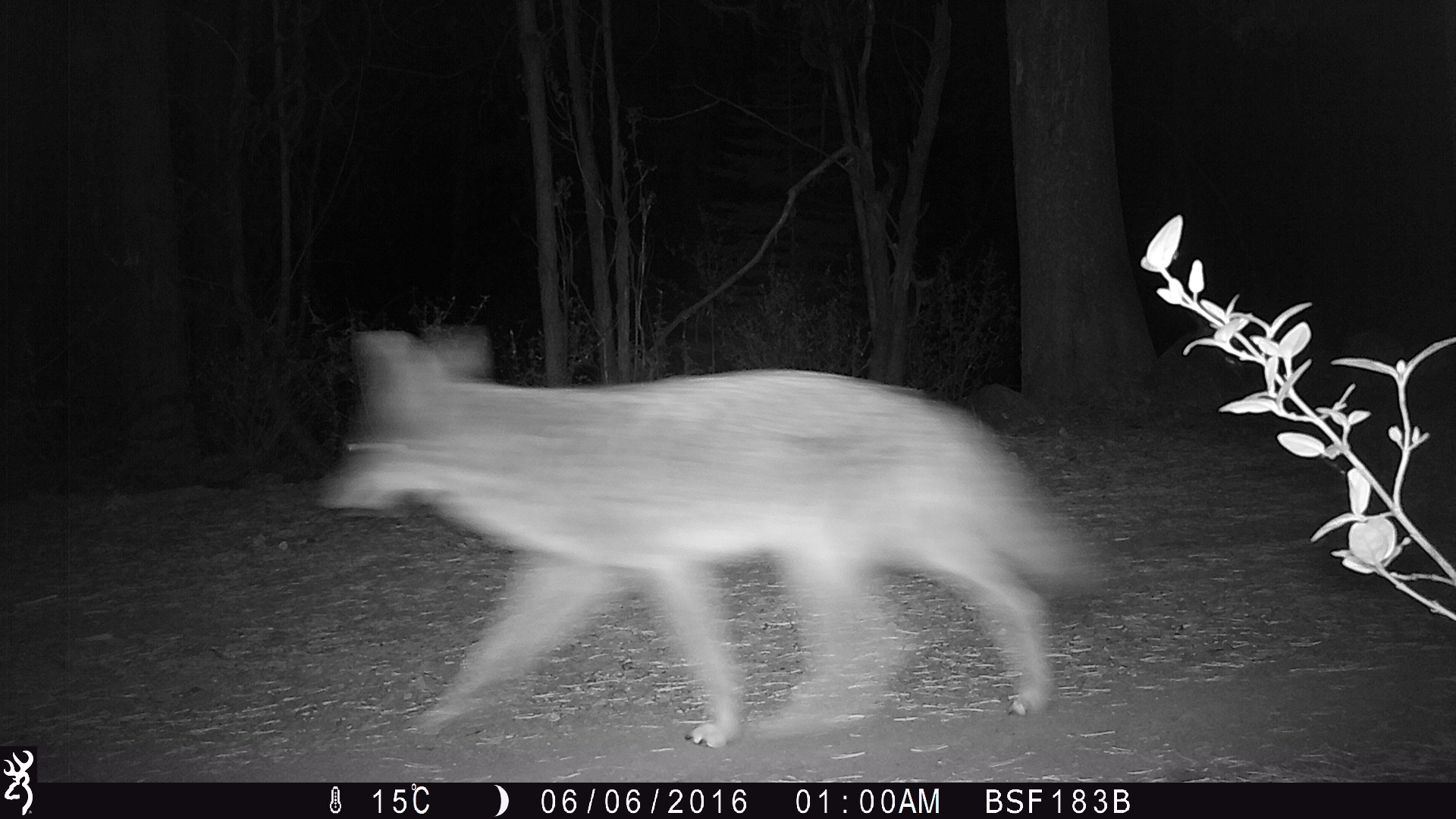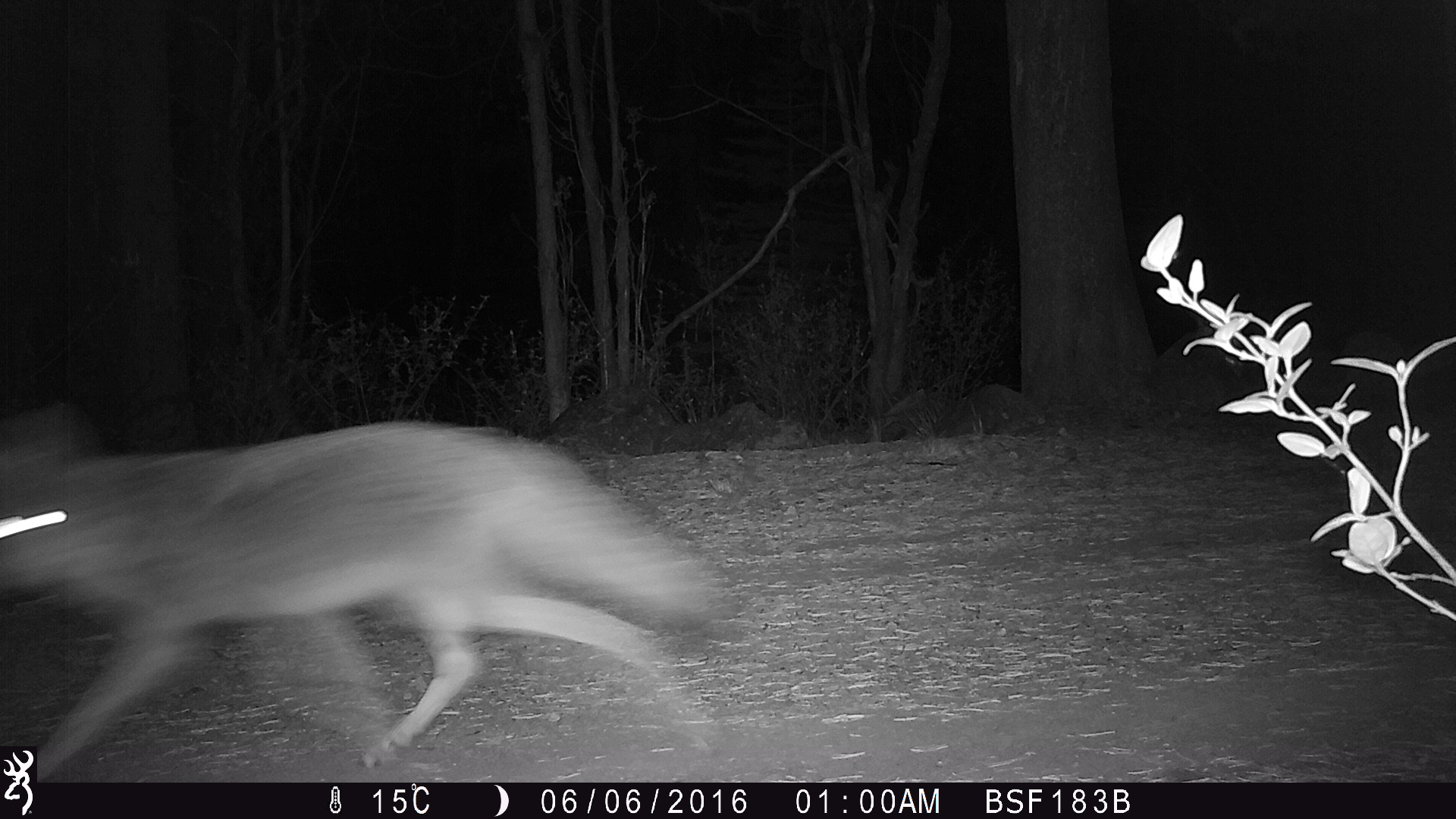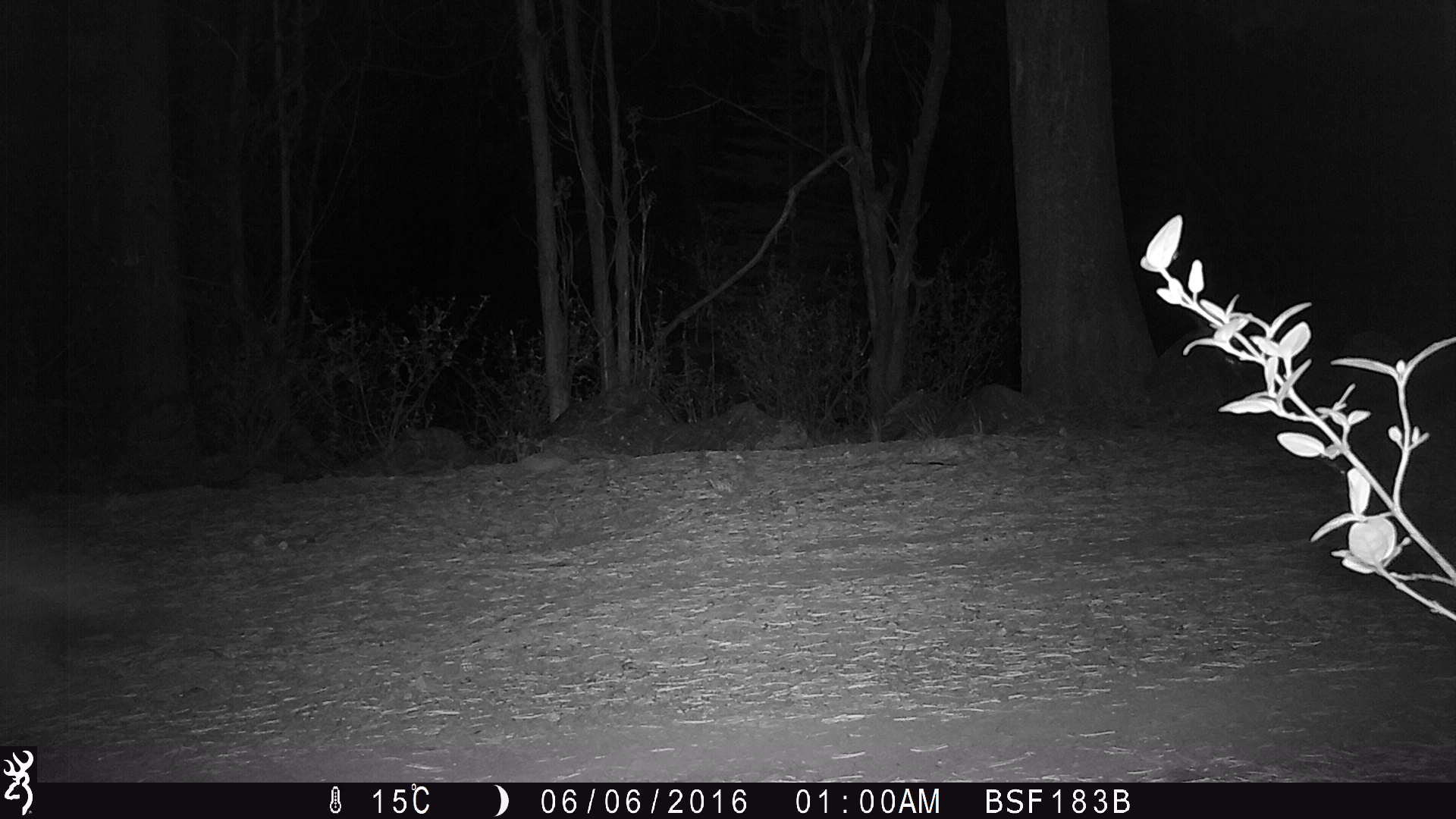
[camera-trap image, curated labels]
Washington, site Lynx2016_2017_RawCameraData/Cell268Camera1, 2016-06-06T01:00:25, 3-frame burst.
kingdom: Animalia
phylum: Chordata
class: Mammalia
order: Carnivora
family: Canidae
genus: Canis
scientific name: Canis latrans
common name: coyote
Canis latrans (coyote). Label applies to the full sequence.